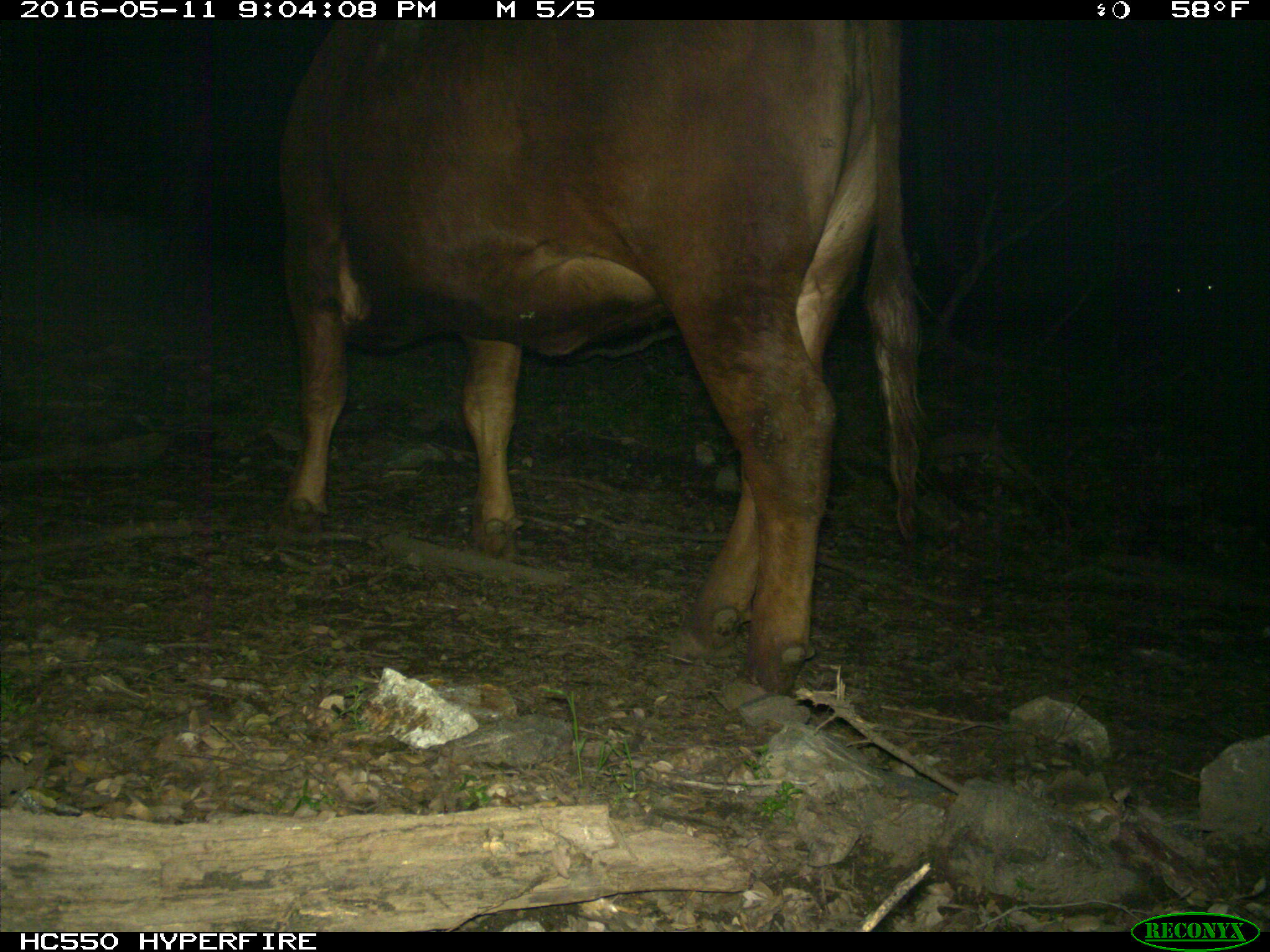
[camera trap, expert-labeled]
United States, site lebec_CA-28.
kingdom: Animalia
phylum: Chordata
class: Mammalia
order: Artiodactyla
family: Bovidae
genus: Bos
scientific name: Bos taurus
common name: domestic cow